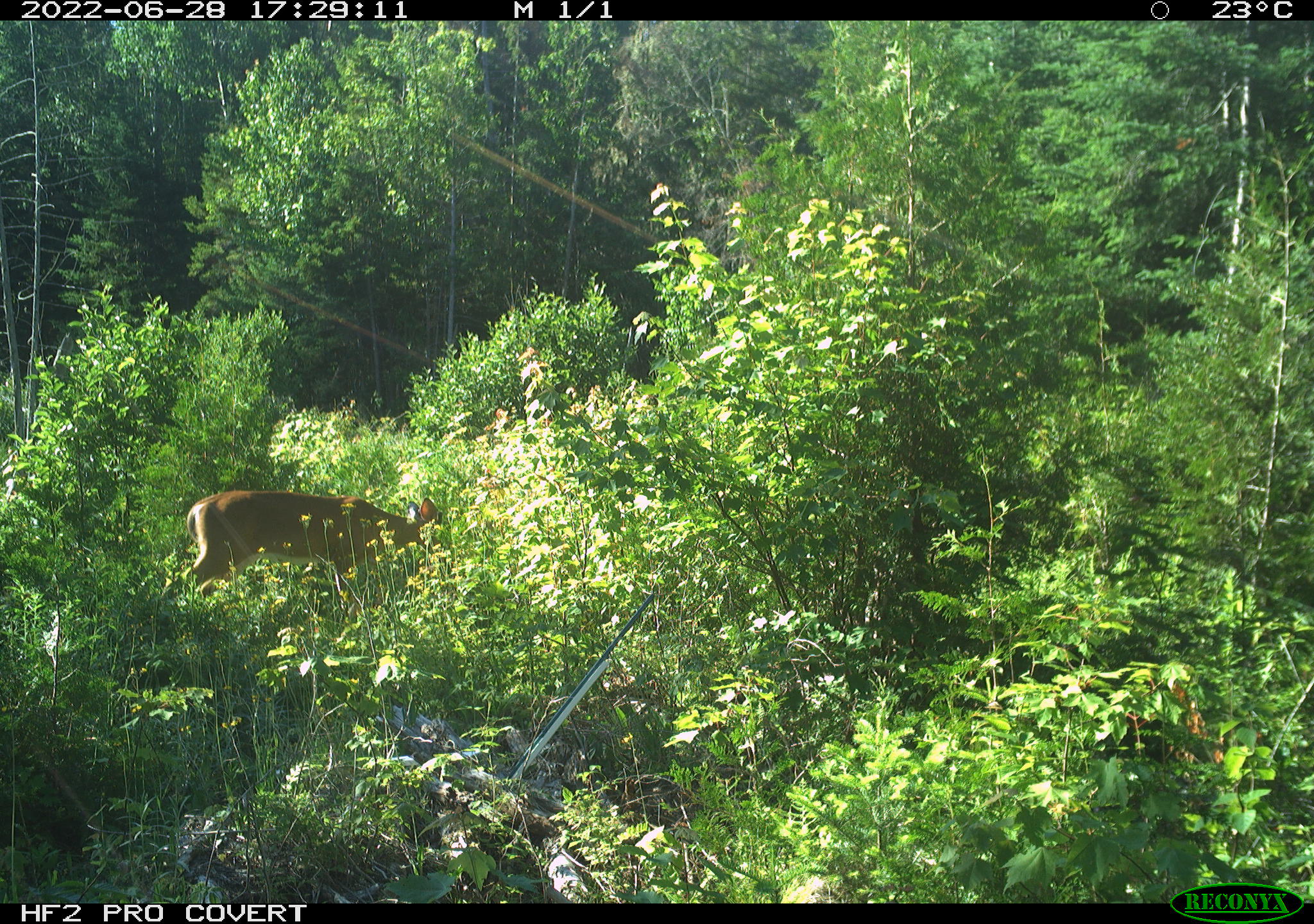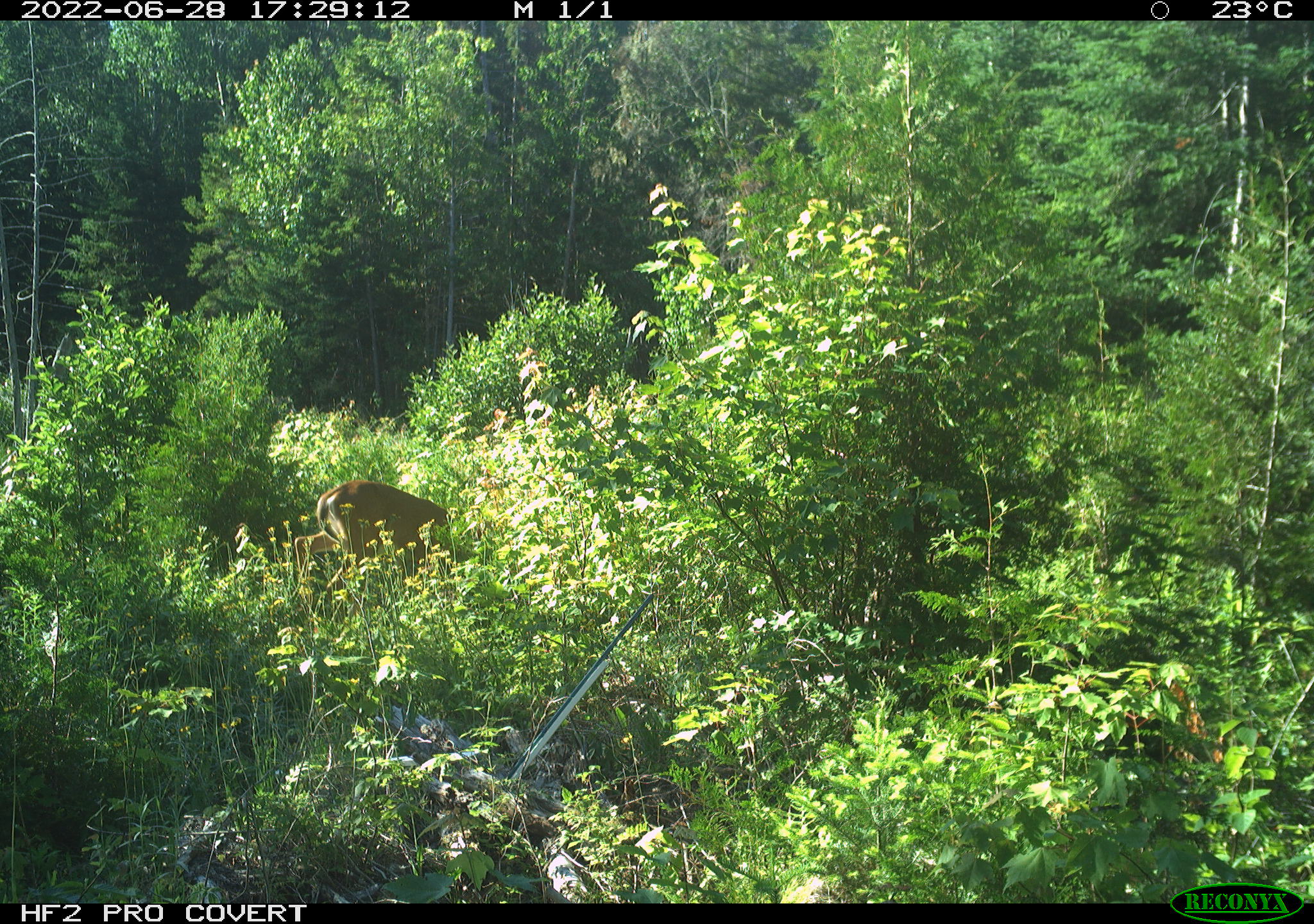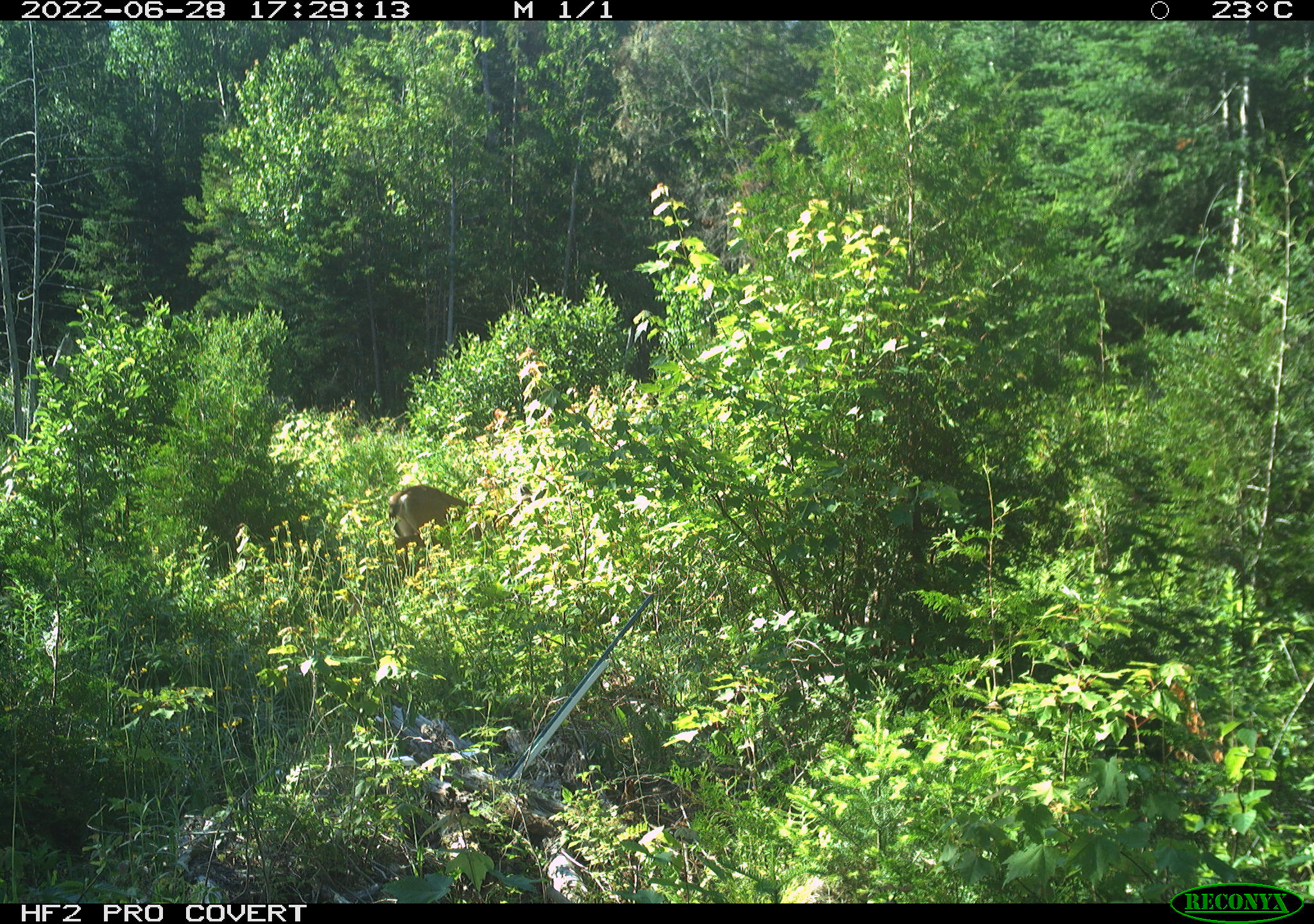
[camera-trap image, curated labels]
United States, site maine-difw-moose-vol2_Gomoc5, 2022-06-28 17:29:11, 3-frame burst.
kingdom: Animalia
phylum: Chordata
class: Mammalia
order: Artiodactyla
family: Cervidae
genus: Odocoileus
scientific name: Odocoileus virginianus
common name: white-tailed deer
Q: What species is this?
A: White-tailed deer (Odocoileus virginianus).